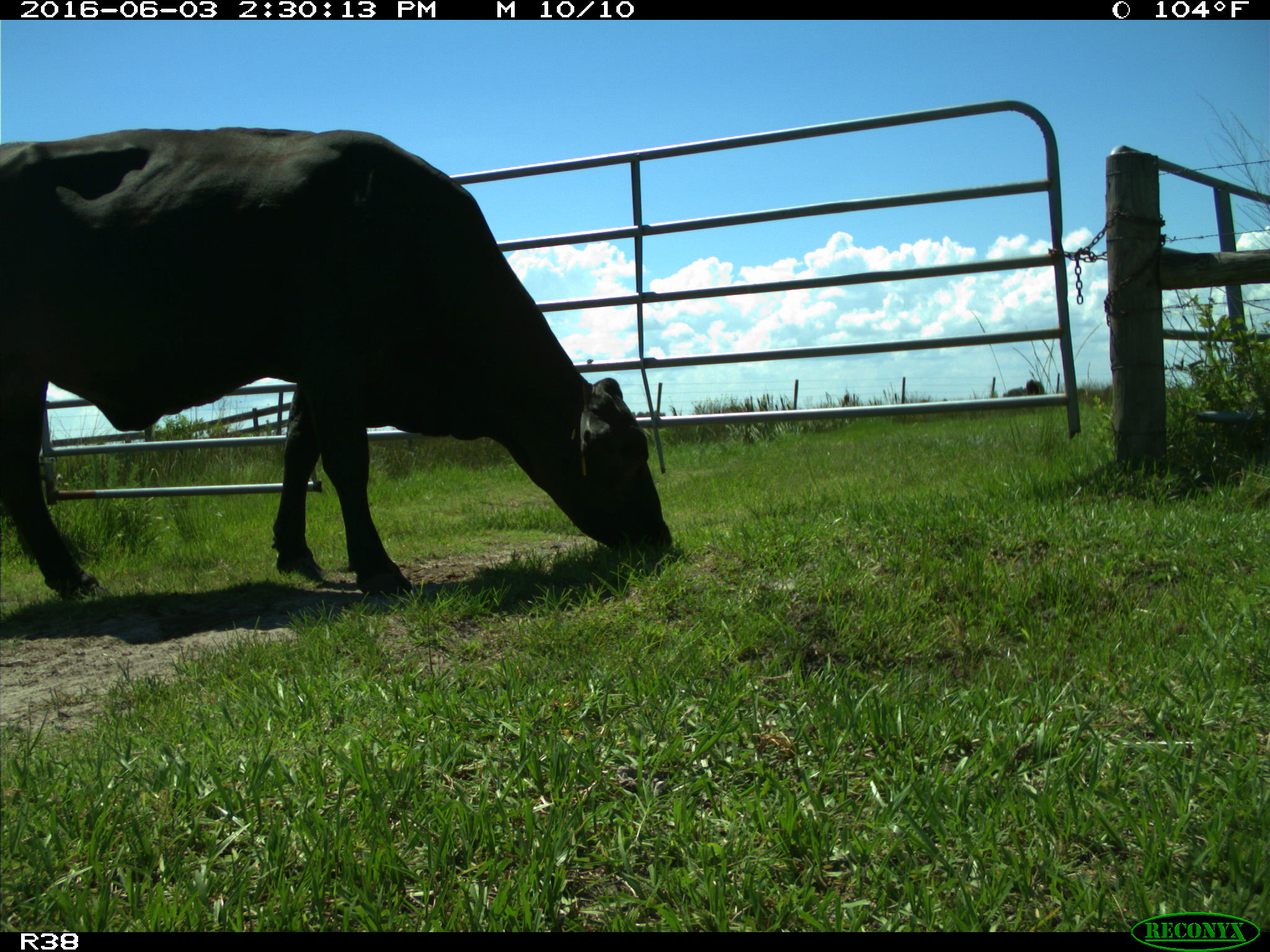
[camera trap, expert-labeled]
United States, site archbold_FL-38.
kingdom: Animalia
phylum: Chordata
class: Mammalia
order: Artiodactyla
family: Bovidae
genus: Bos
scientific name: Bos taurus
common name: domestic cow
Bos taurus (domestic cow).